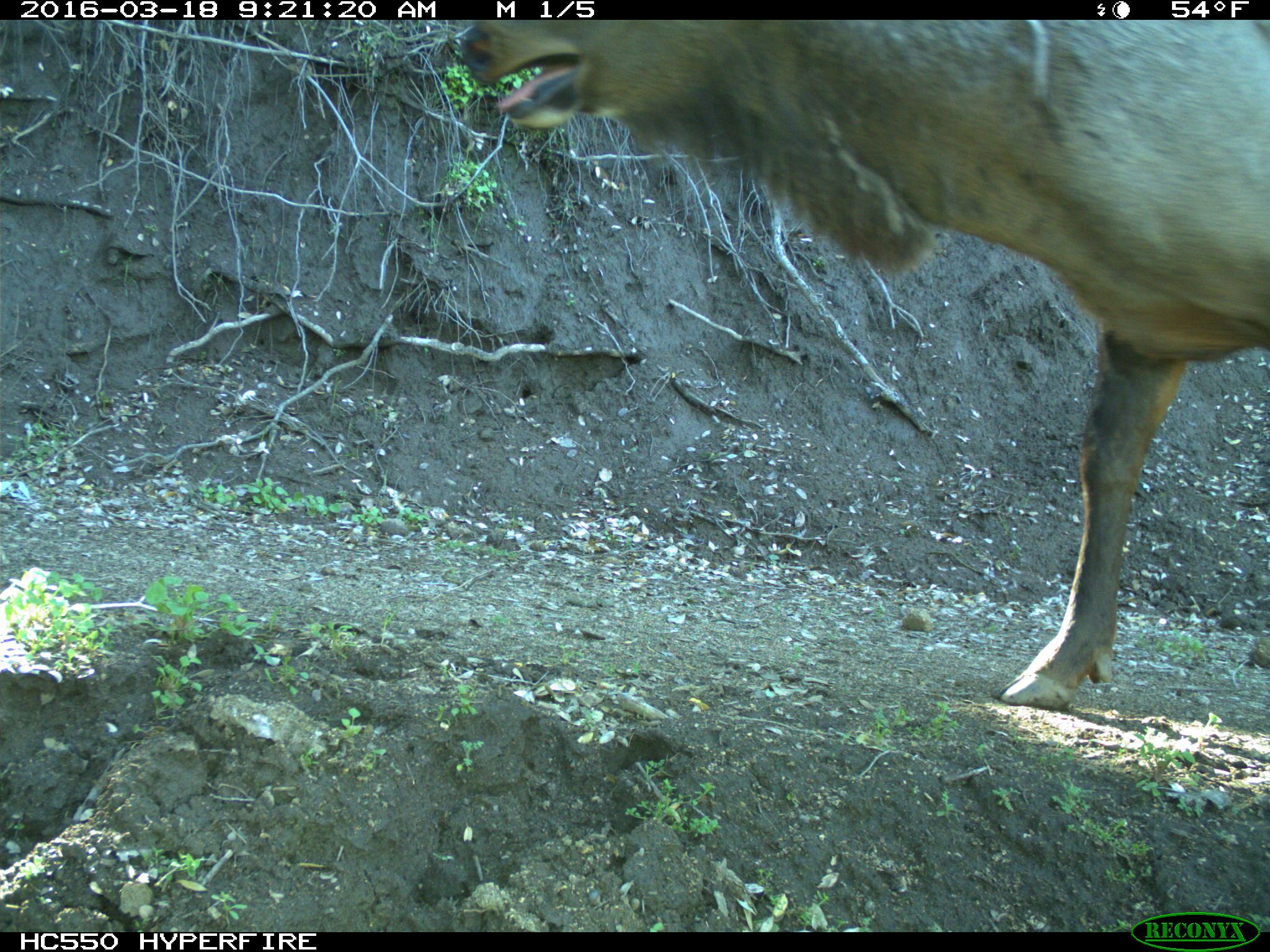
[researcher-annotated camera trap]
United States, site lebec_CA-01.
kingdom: Animalia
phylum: Chordata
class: Mammalia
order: Artiodactyla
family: Cervidae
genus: Cervus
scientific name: Cervus canadensis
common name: elk